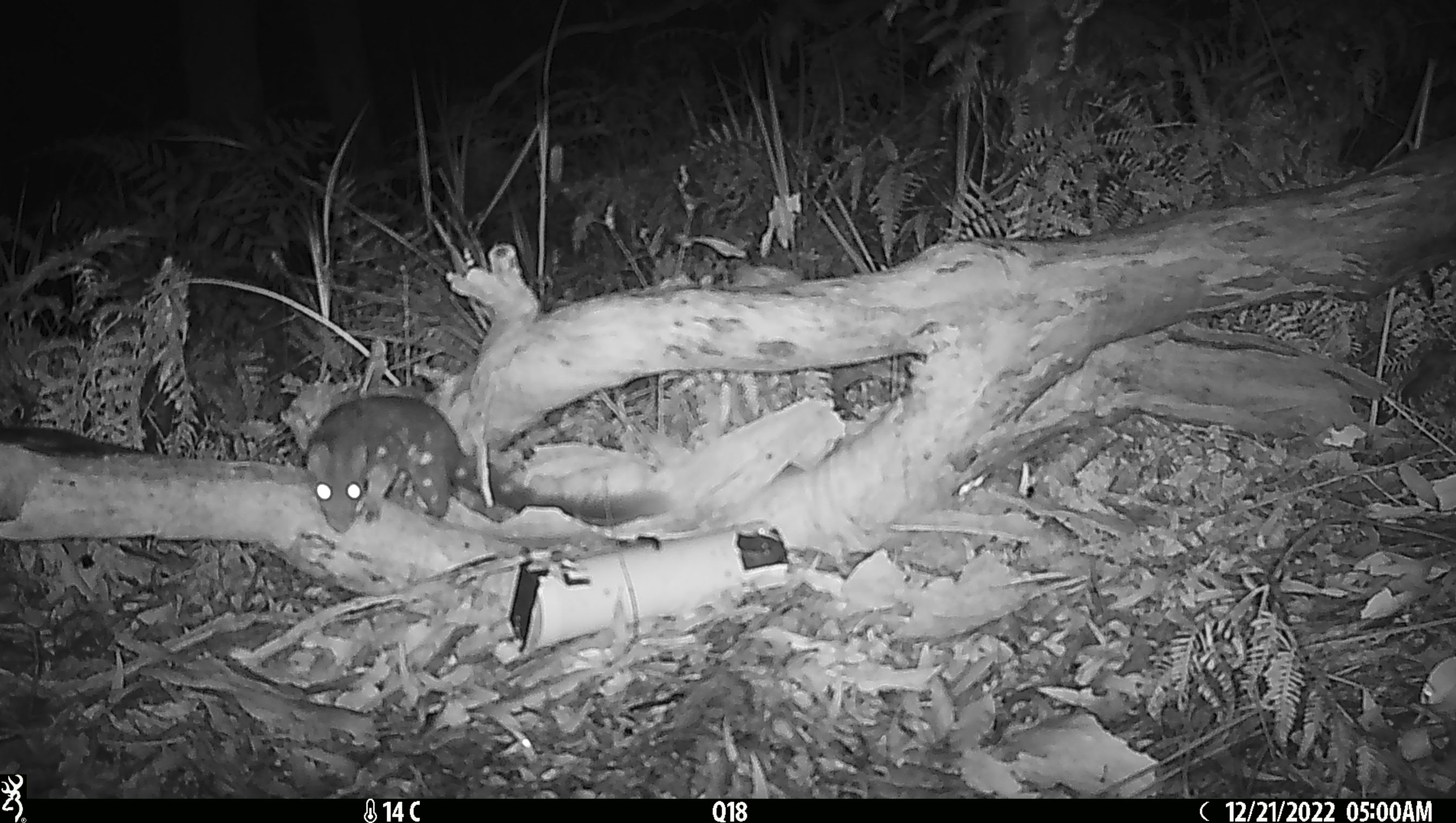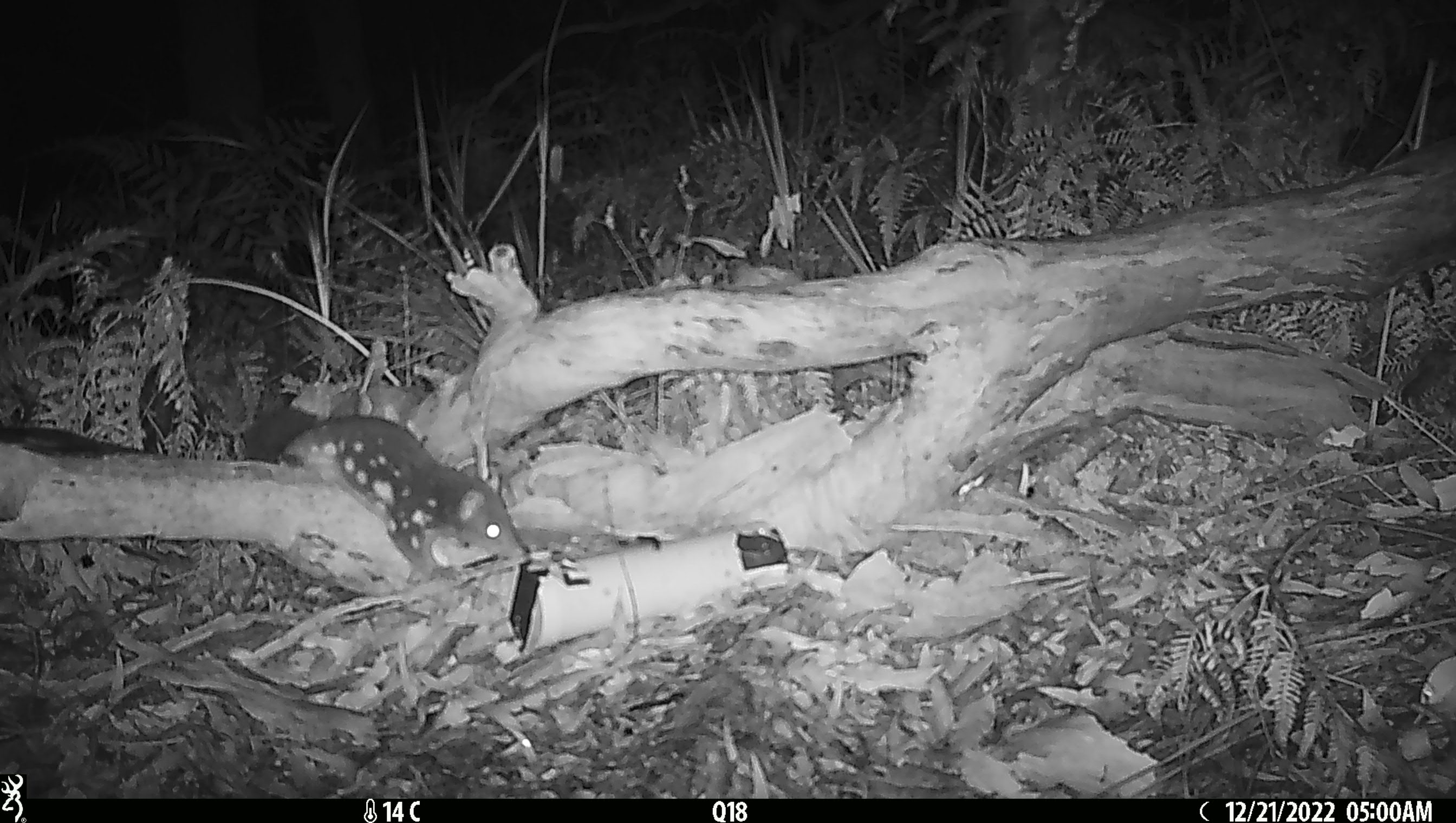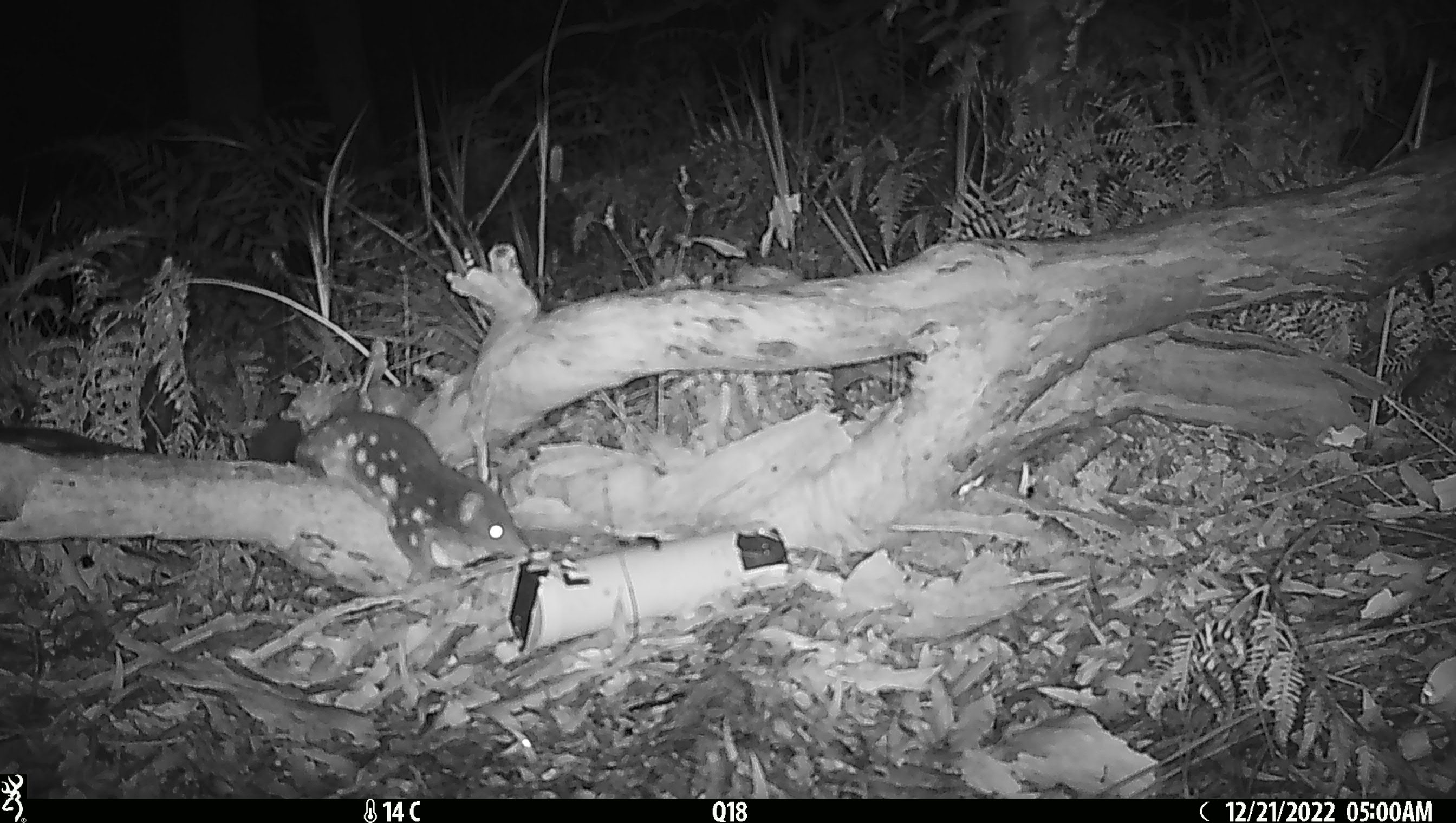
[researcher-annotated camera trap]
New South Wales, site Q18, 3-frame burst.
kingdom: Animalia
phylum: Chordata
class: Mammalia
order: Dasyuromorphia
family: Dasyuridae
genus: Dasyurus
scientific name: Dasyurus maculatus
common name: spotted-tailed quoll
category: quoll